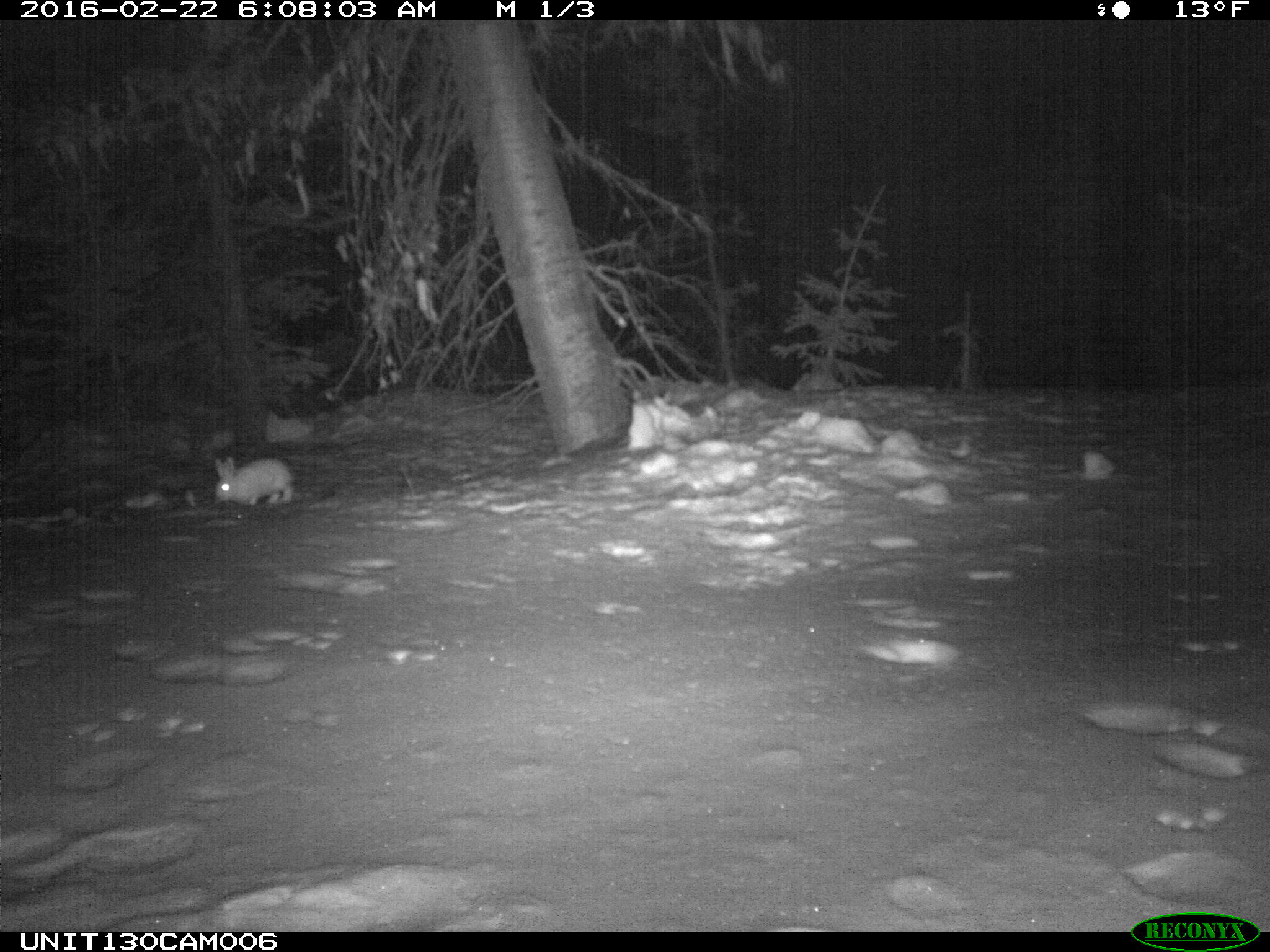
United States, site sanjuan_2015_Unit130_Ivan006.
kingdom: Animalia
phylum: Chordata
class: Mammalia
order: Lagomorpha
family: Leporidae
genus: Lepus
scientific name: Lepus americanus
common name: snowshoe hare